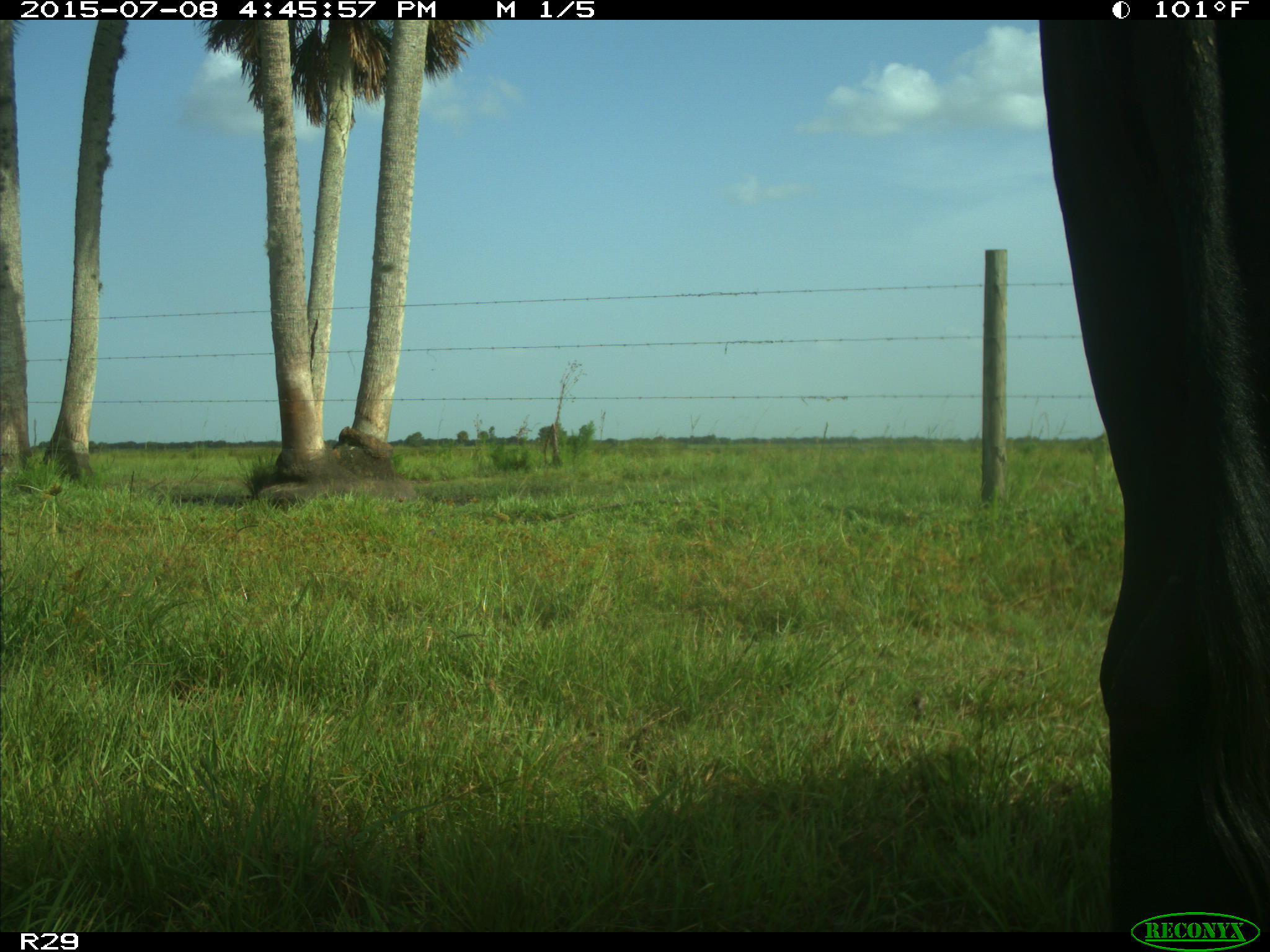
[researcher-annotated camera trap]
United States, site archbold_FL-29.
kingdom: Animalia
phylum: Chordata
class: Mammalia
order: Artiodactyla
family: Bovidae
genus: Bos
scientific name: Bos taurus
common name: domestic cow